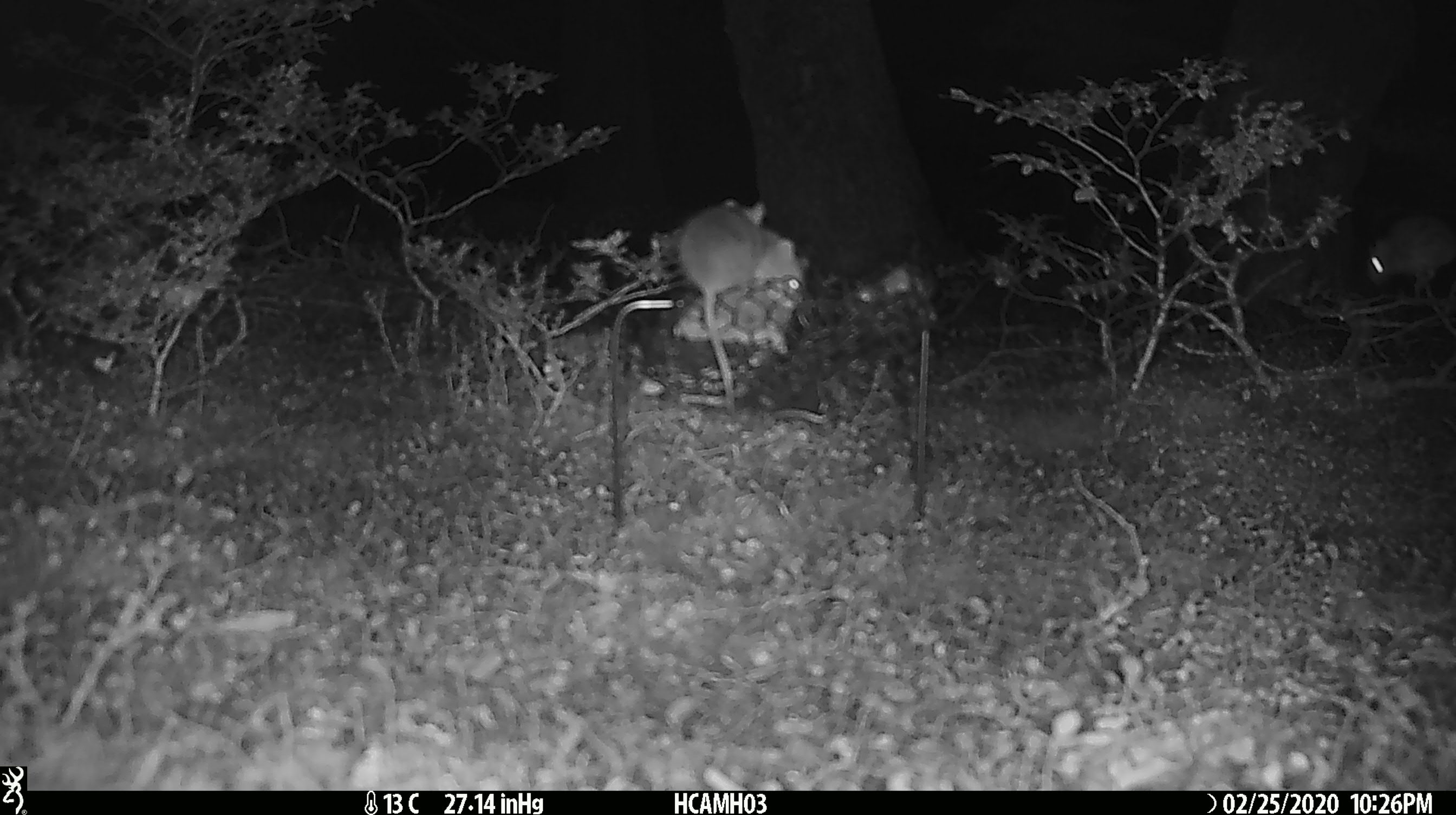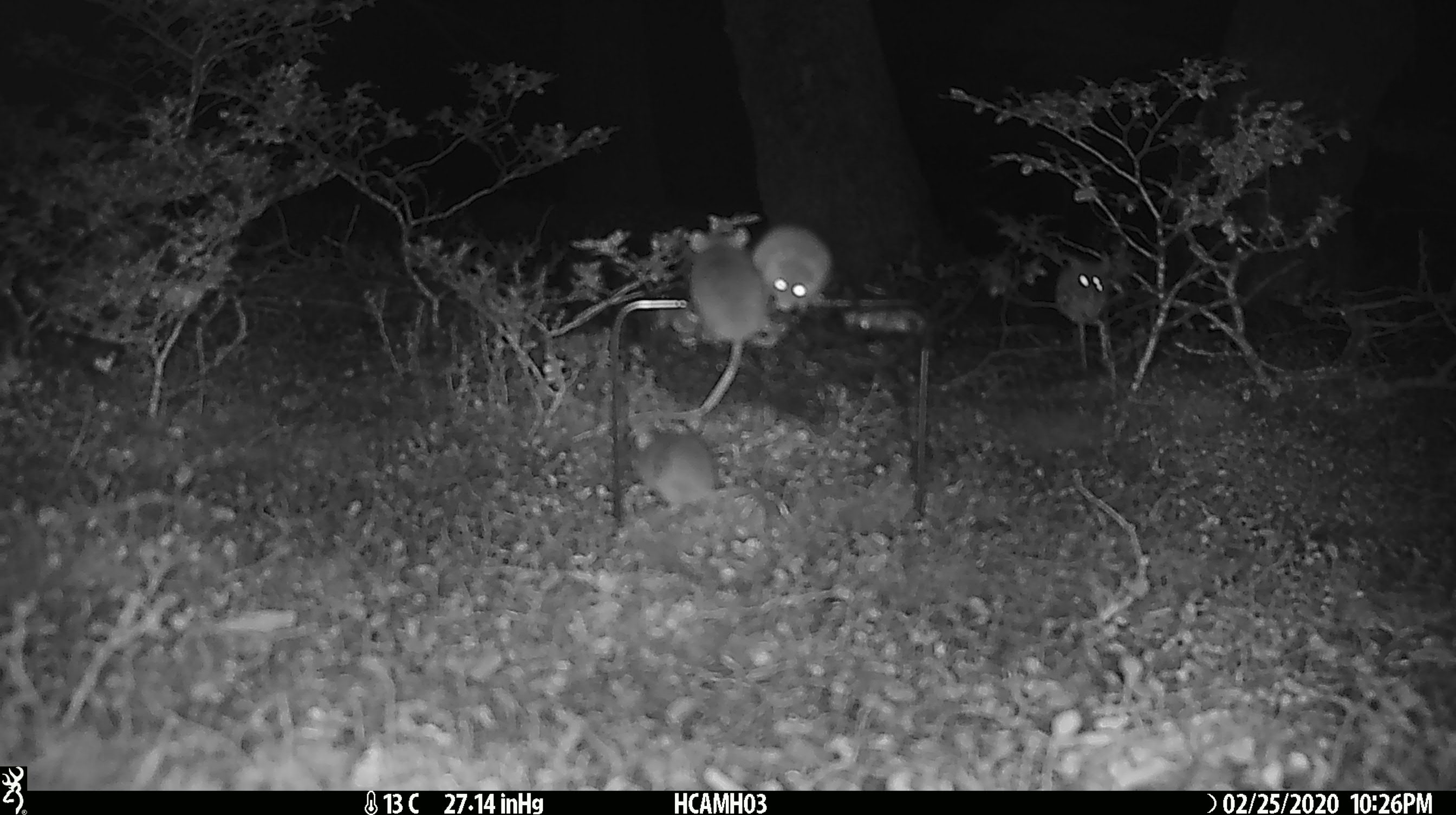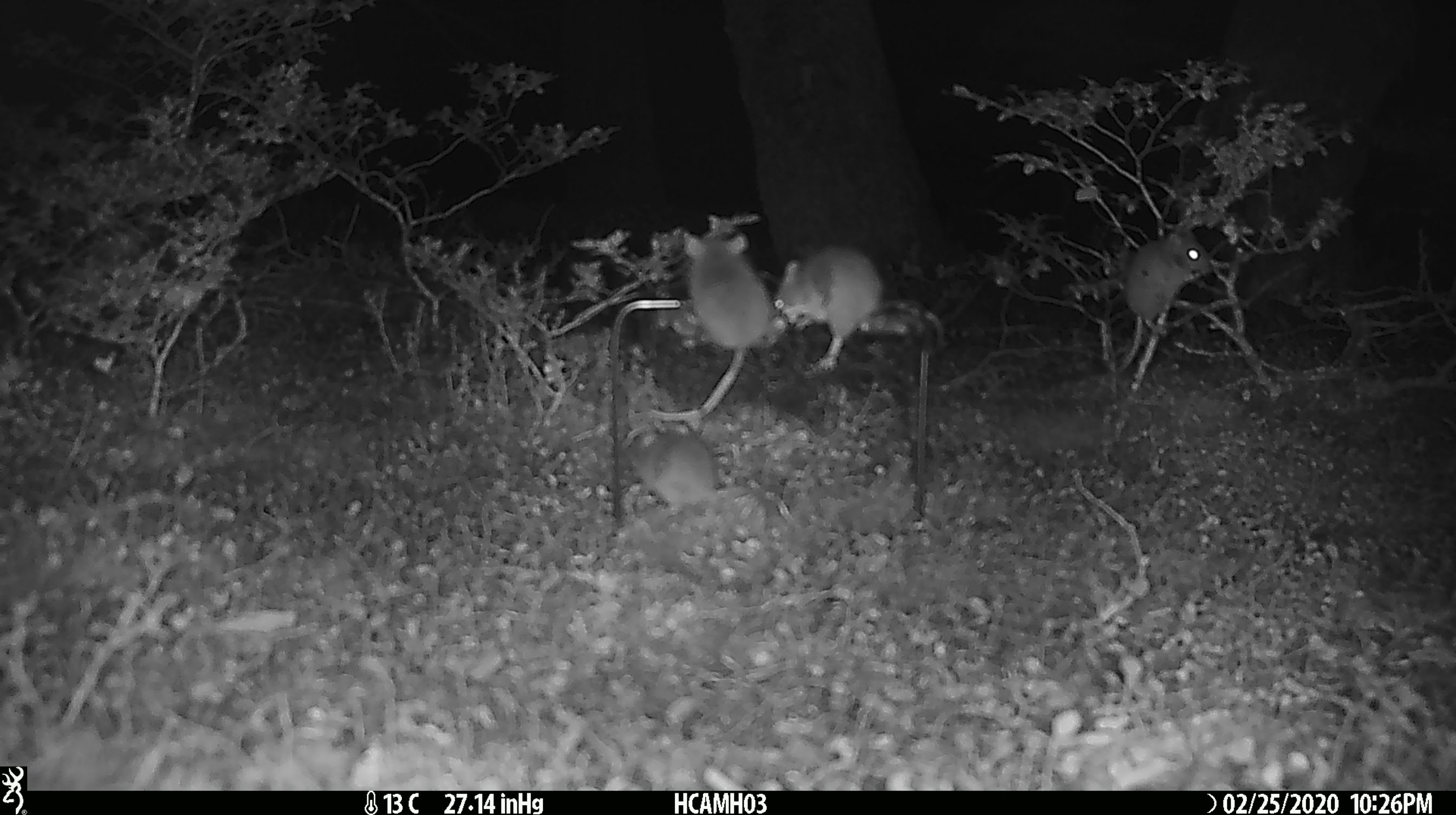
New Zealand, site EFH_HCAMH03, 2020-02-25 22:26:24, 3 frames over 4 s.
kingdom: Animalia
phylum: Chordata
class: Mammalia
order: Rodentia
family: Muridae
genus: Mus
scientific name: Mus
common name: mouse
Mouse (Mus).